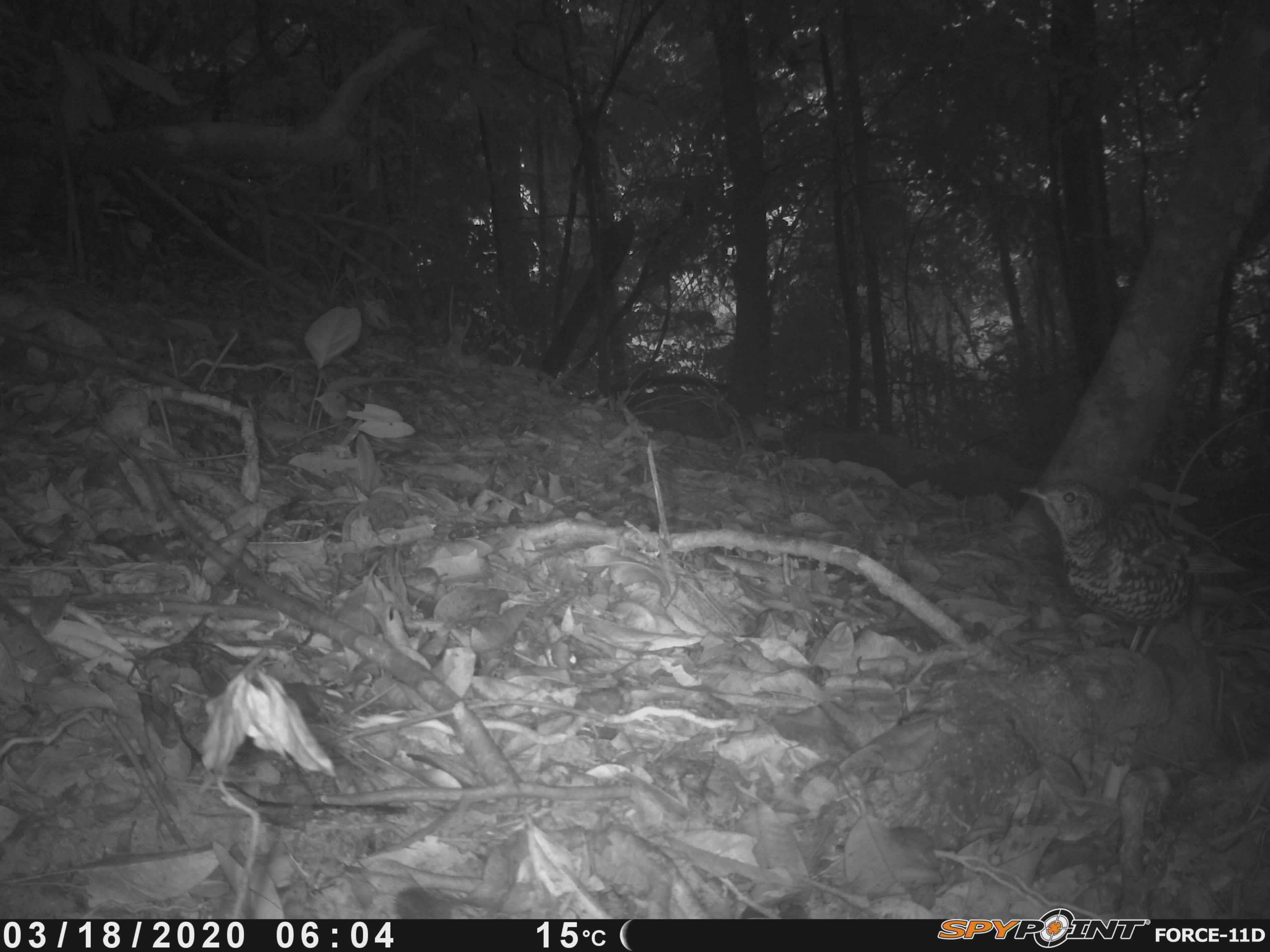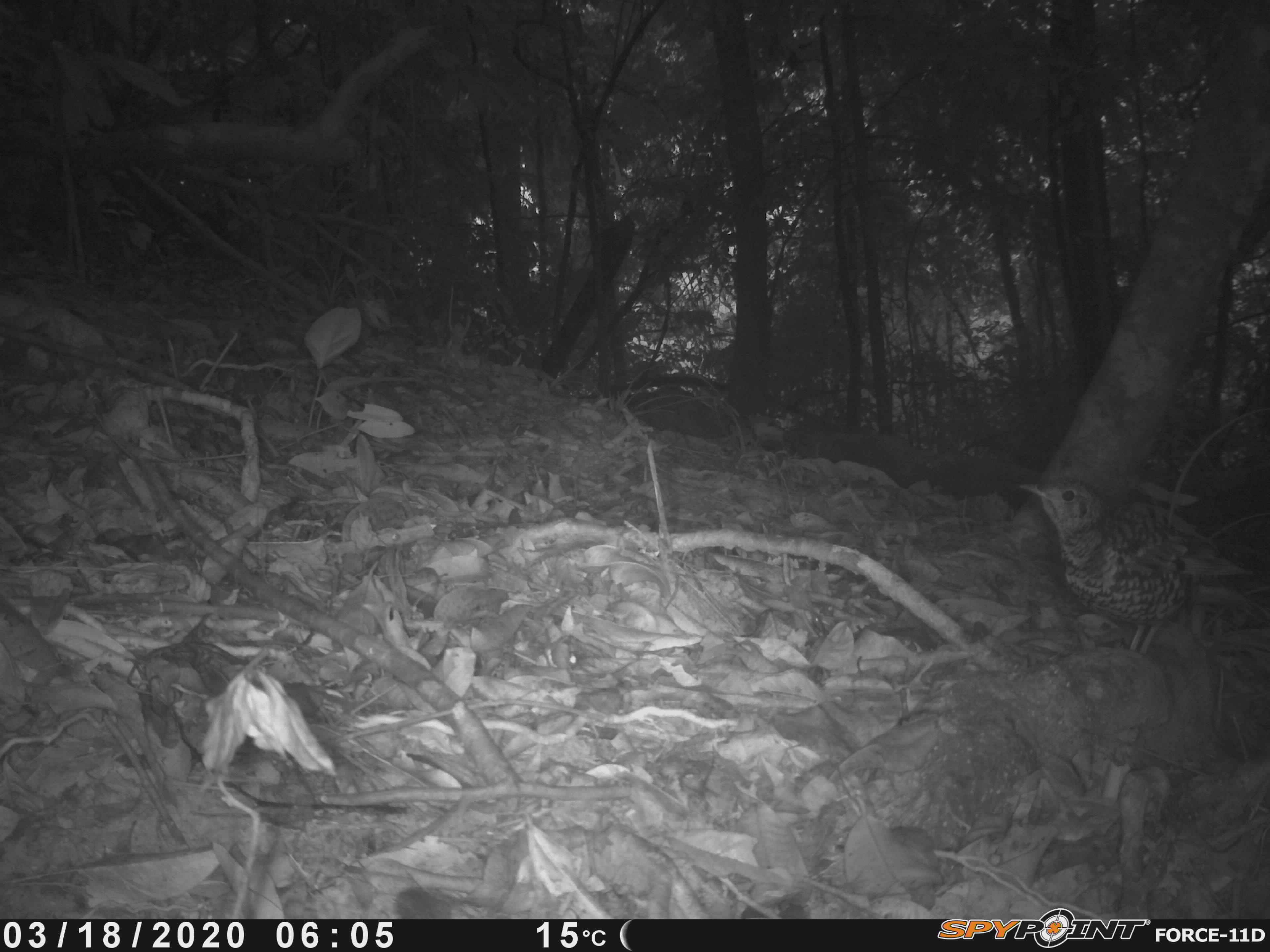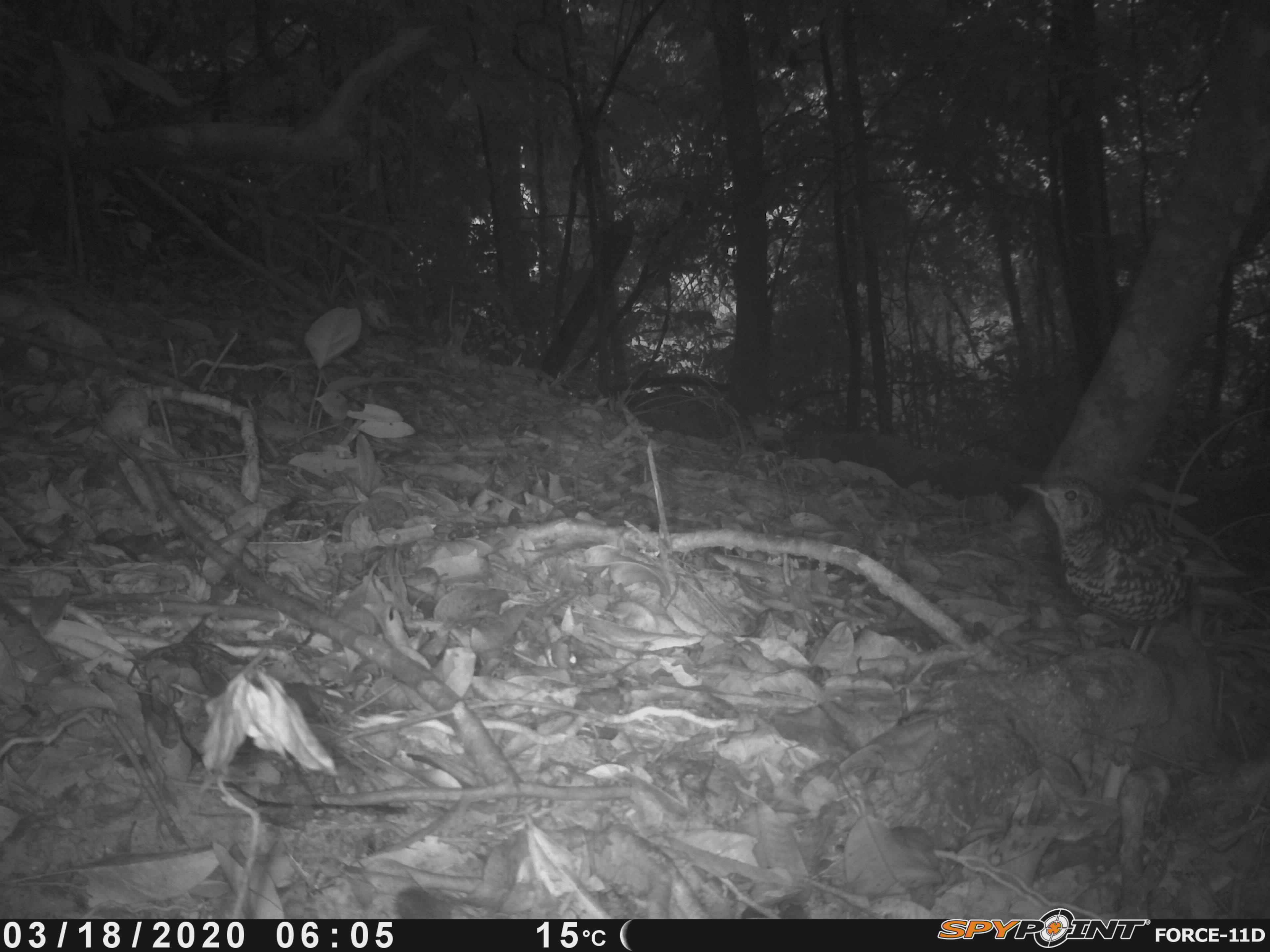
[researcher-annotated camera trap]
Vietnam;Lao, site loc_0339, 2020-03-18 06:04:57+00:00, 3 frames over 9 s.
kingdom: Animalia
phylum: Chordata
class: Aves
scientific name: Aves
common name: bird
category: unidentified bird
Unidentified bird (bird) (Aves). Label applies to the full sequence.